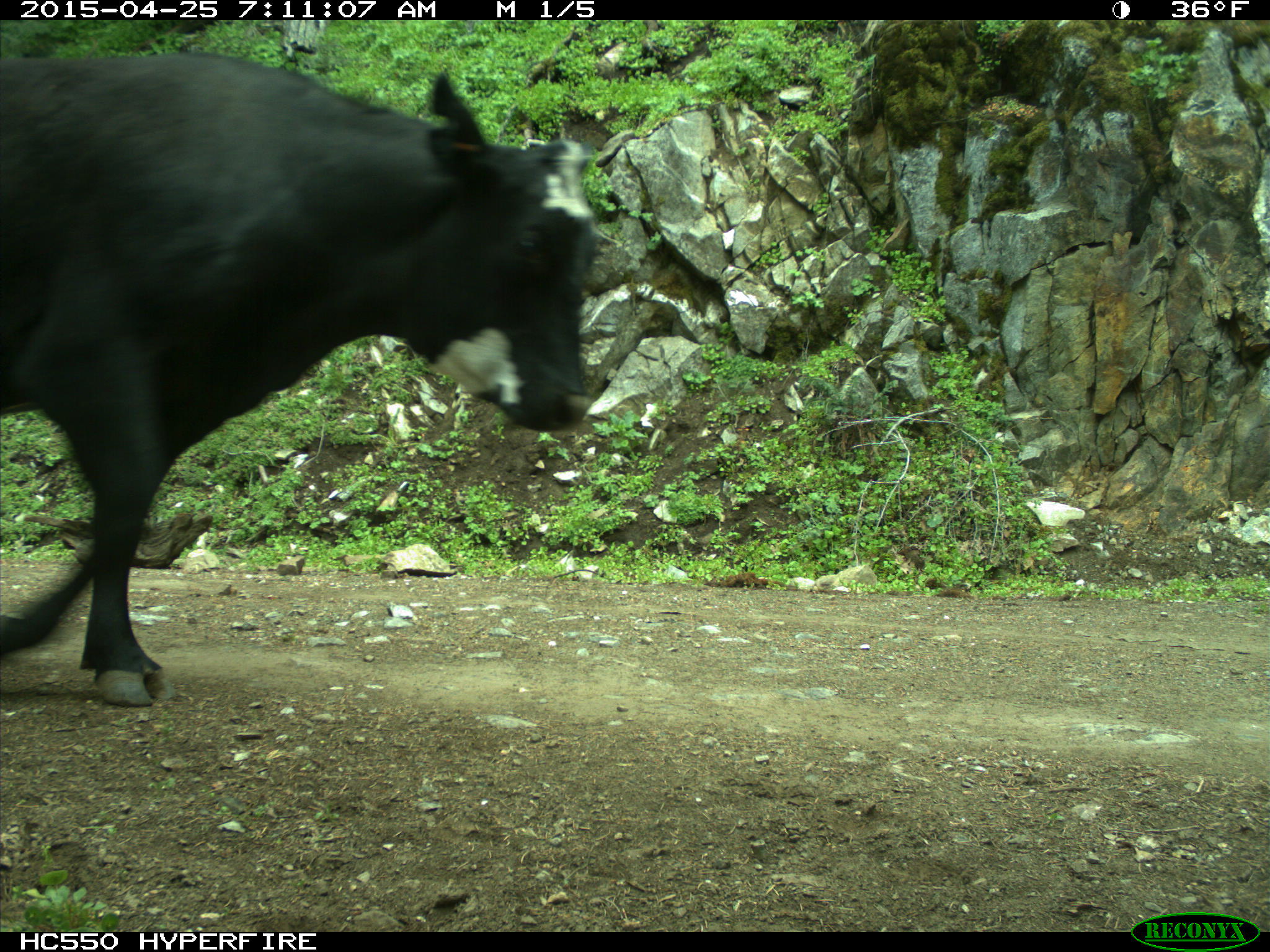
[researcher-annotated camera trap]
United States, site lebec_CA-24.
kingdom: Animalia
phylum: Chordata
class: Mammalia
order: Artiodactyla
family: Bovidae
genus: Bos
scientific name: Bos taurus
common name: domestic cow